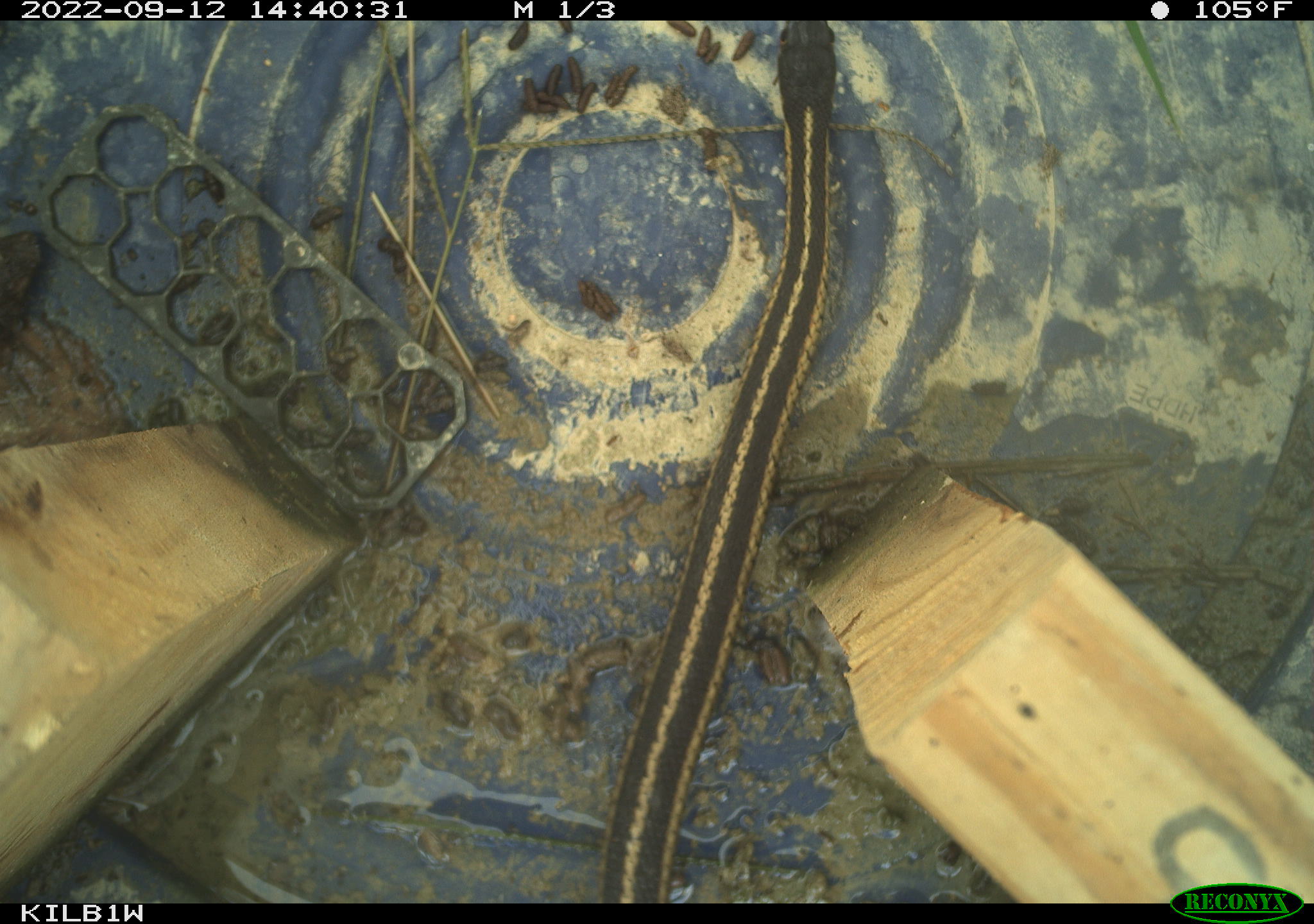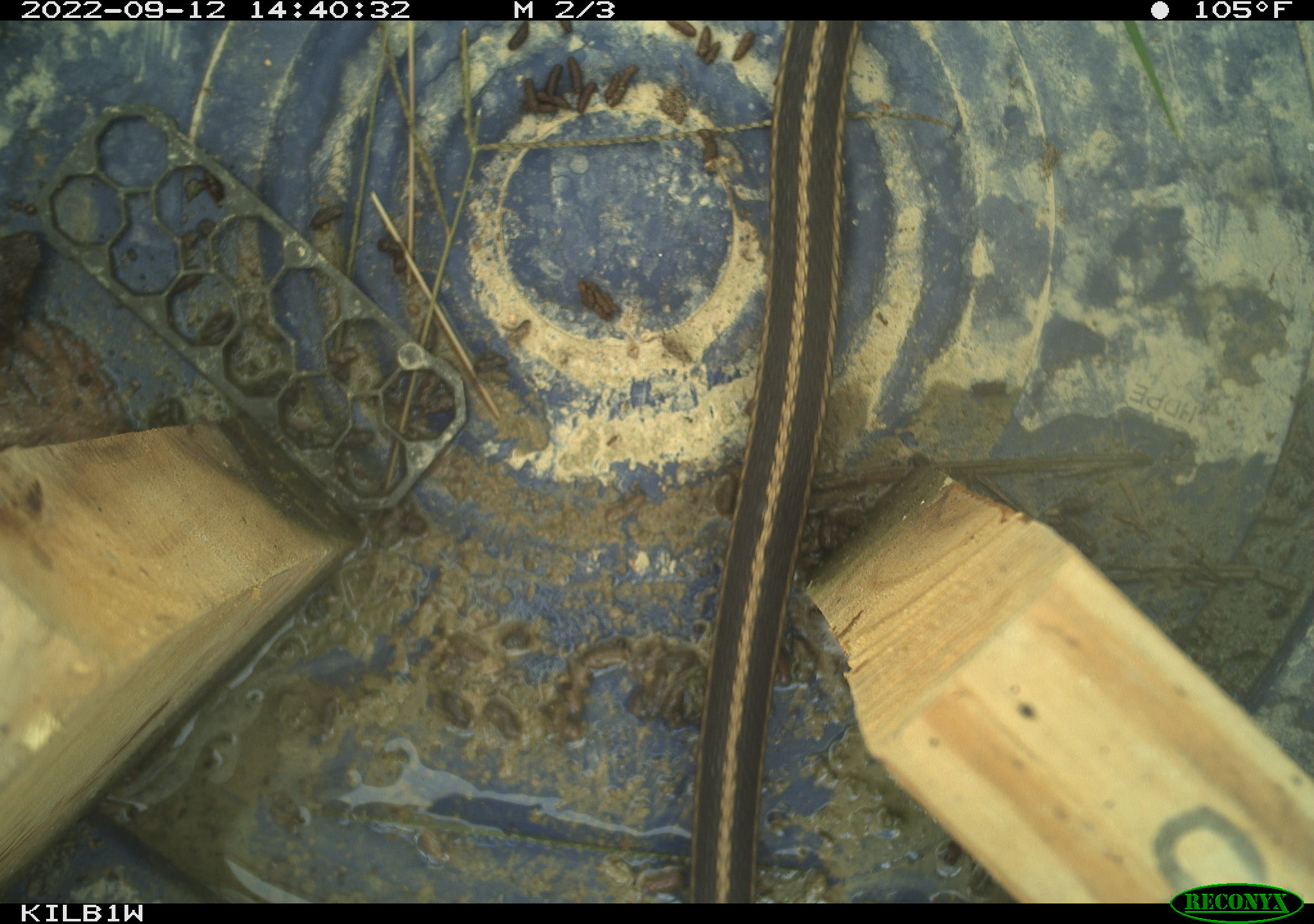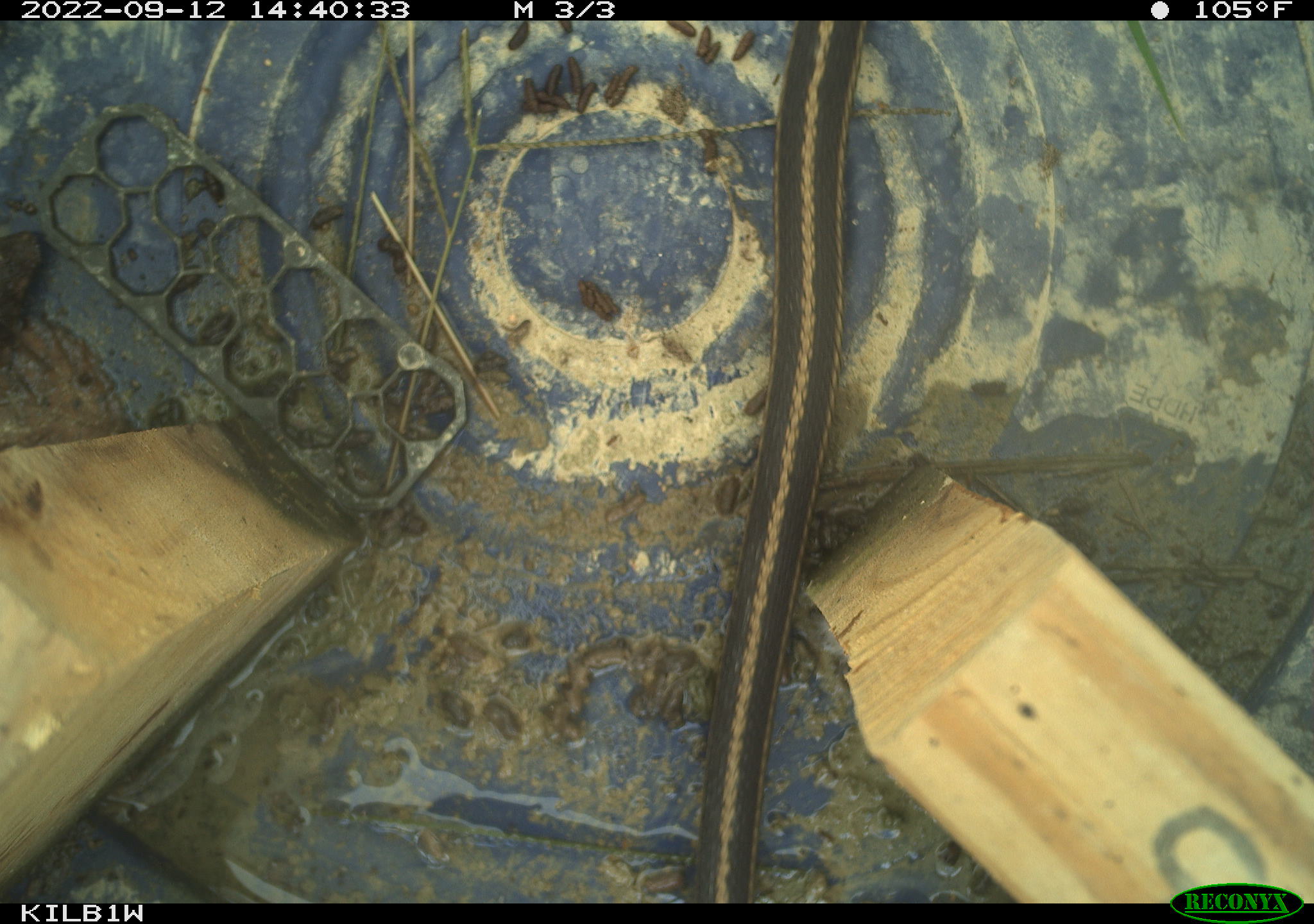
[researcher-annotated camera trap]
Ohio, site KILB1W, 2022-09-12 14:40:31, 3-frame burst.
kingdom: Animalia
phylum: Chordata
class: Reptilia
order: Squamata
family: Colubridae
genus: Thamnophis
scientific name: Thamnophis sirtalis sirtalis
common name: eastern gartersnake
Eastern gartersnake (Thamnophis sirtalis sirtalis).